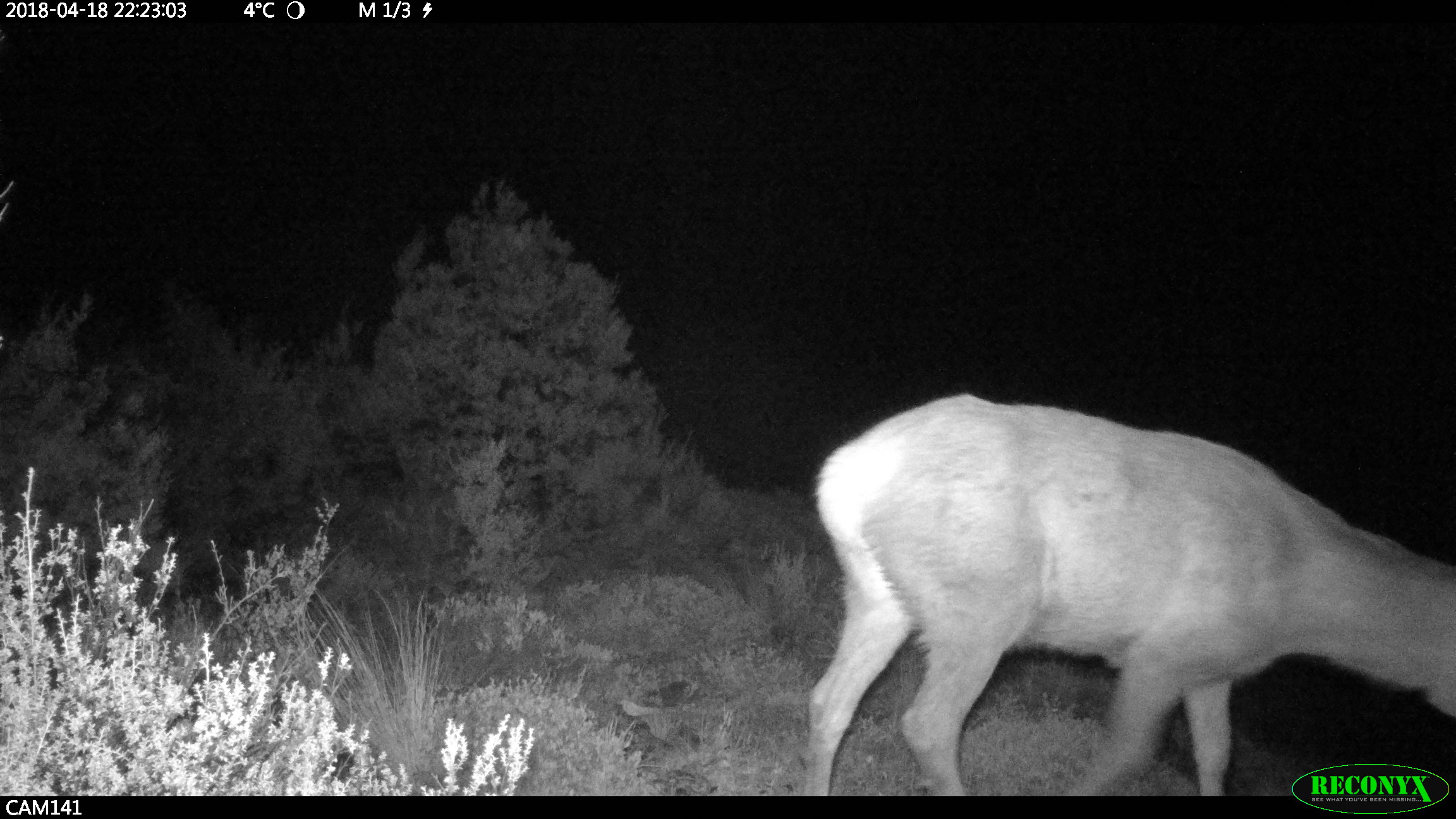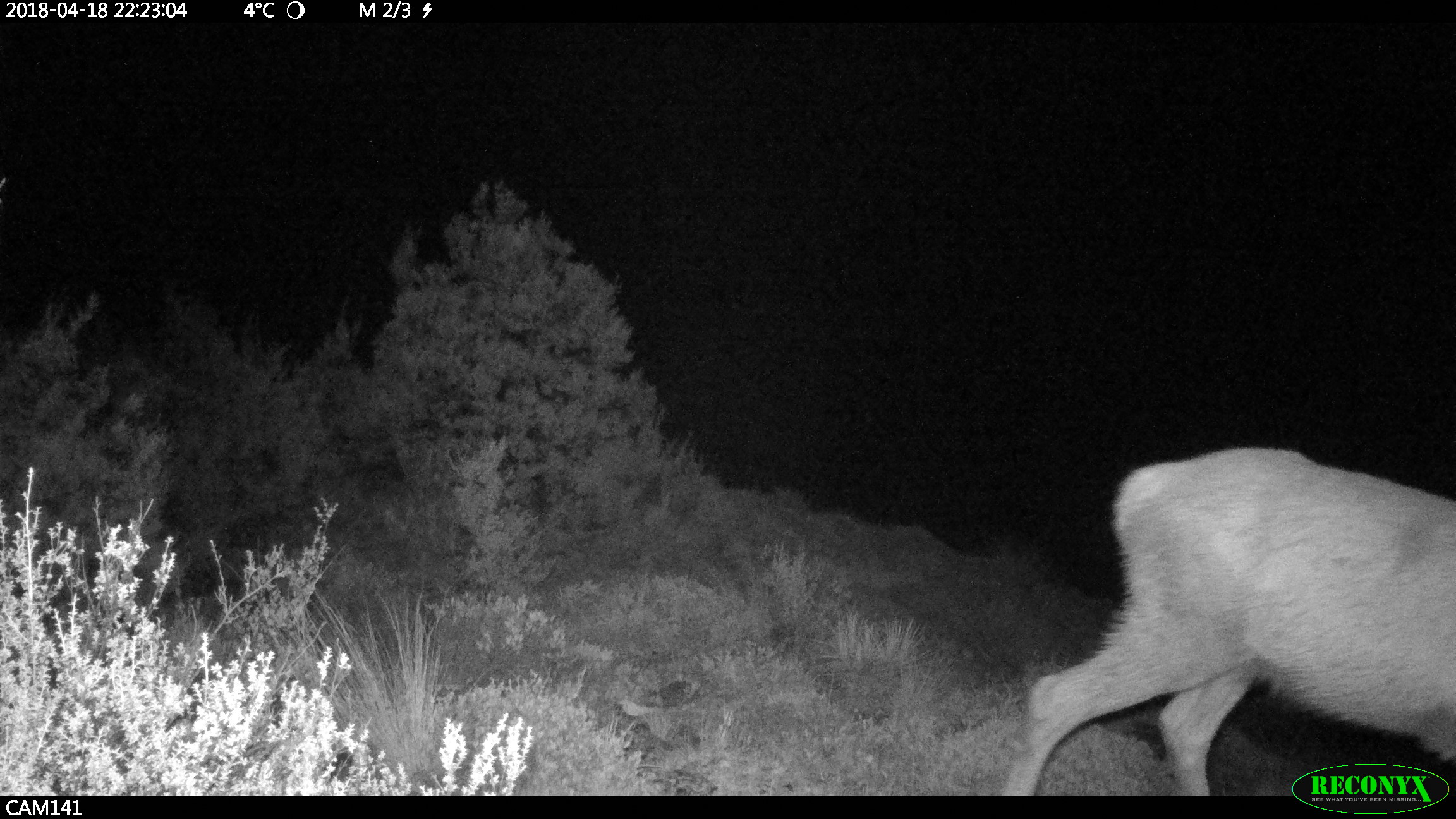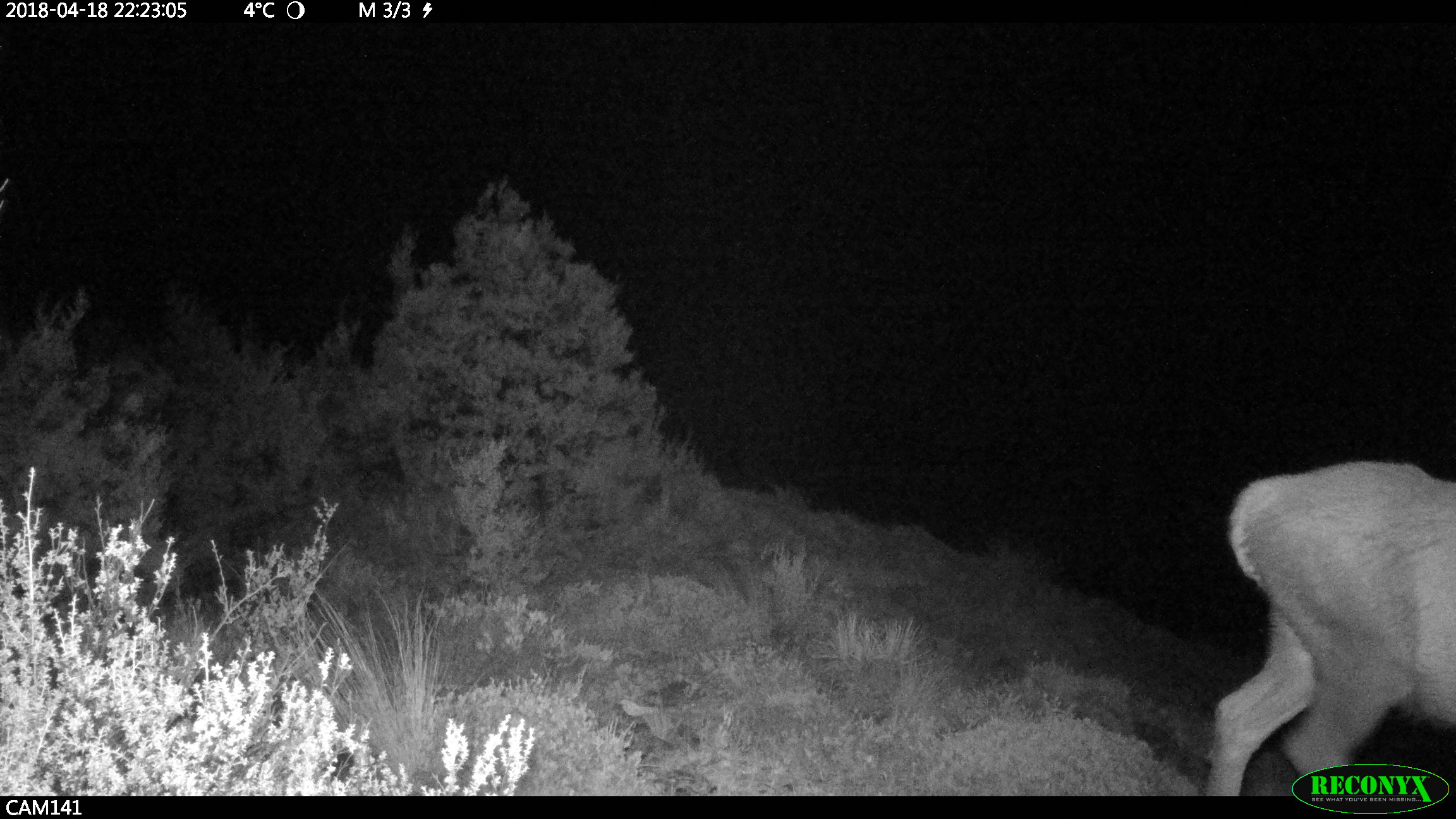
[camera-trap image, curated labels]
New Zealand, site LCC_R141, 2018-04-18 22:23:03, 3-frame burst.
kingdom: Animalia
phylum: Chordata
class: Mammalia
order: Artiodactyla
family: Cervidae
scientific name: Cervidae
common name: deer